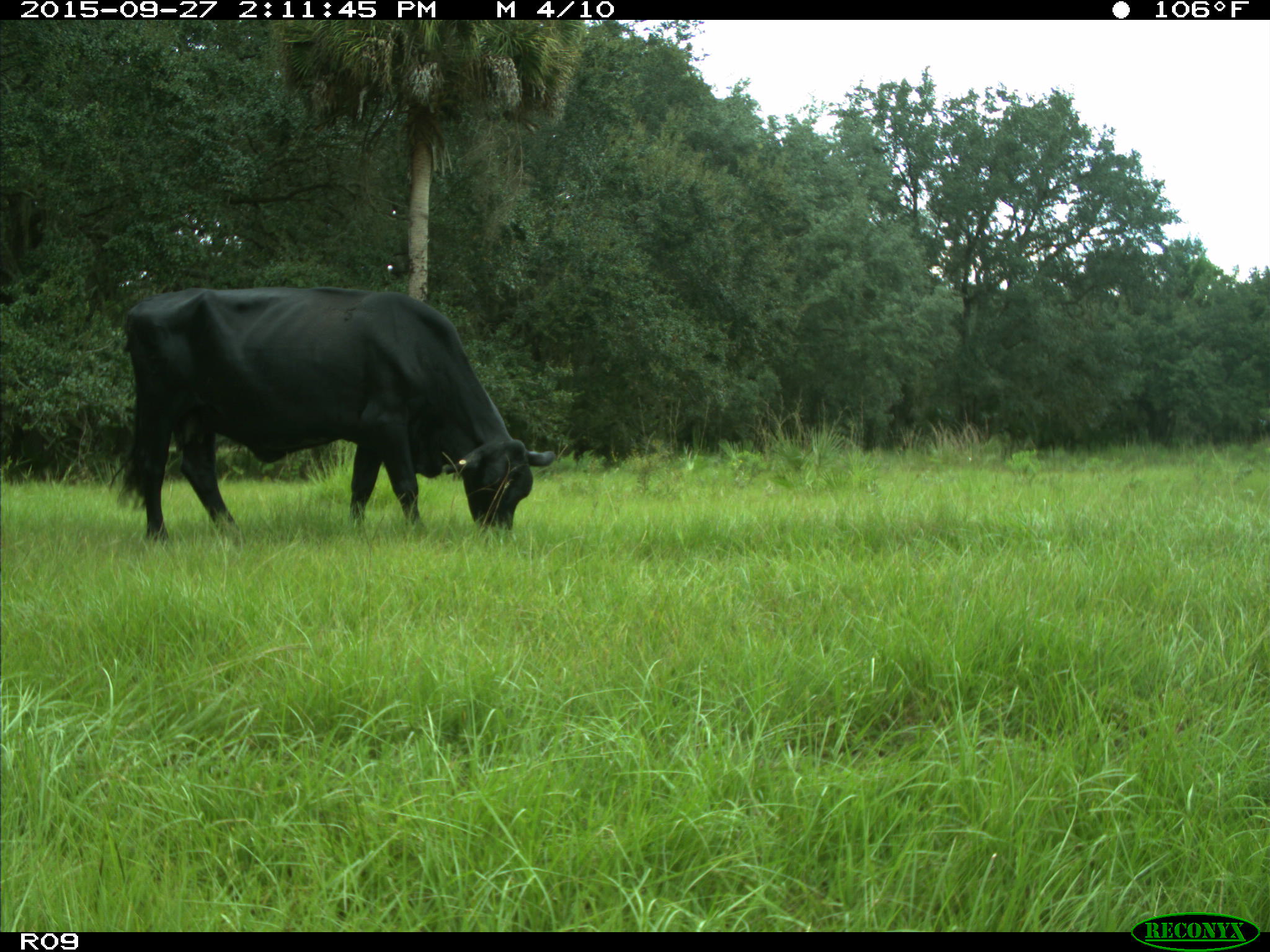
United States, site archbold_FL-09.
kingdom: Animalia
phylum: Chordata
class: Mammalia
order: Artiodactyla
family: Bovidae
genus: Bos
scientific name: Bos taurus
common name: domestic cow